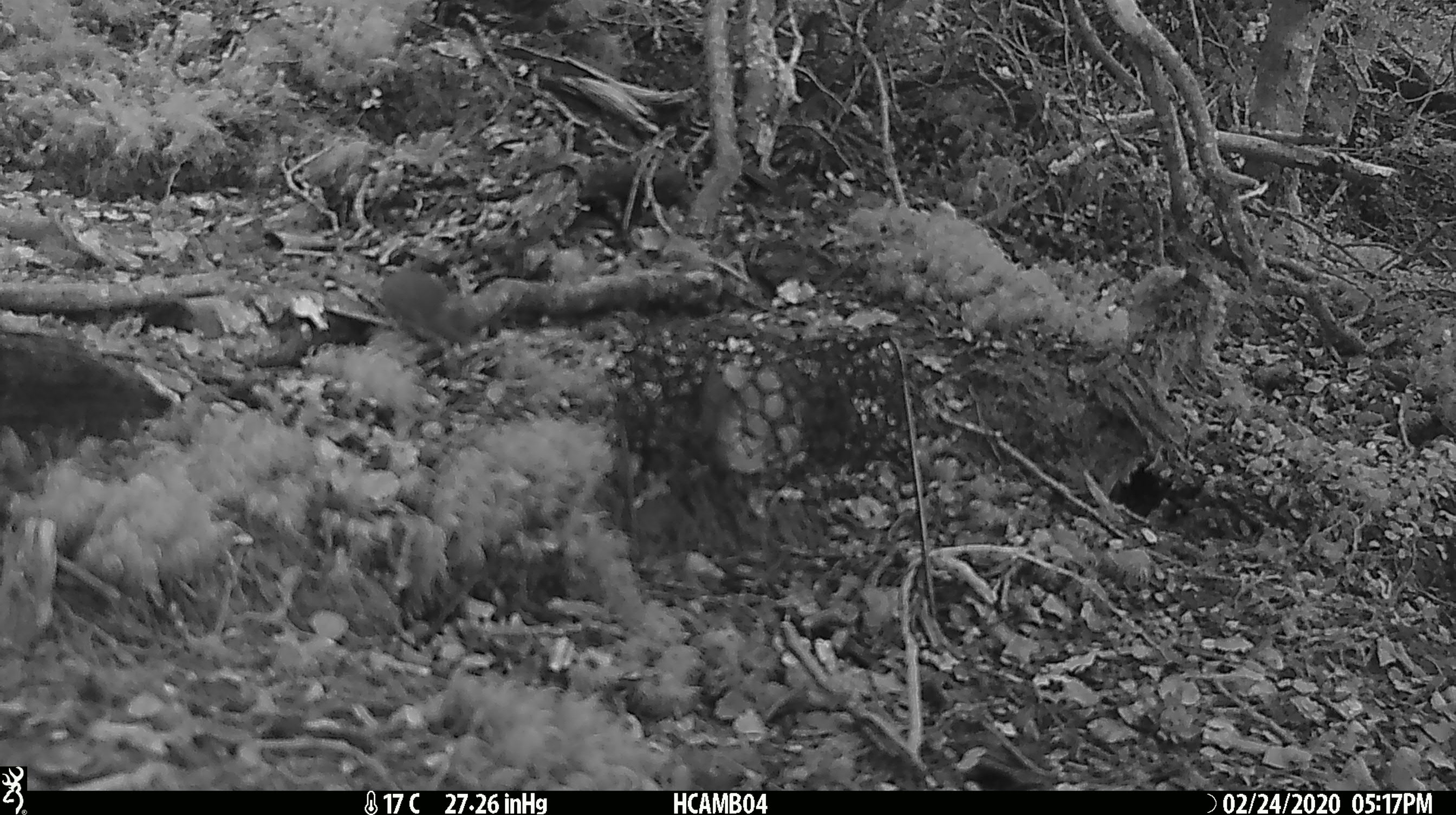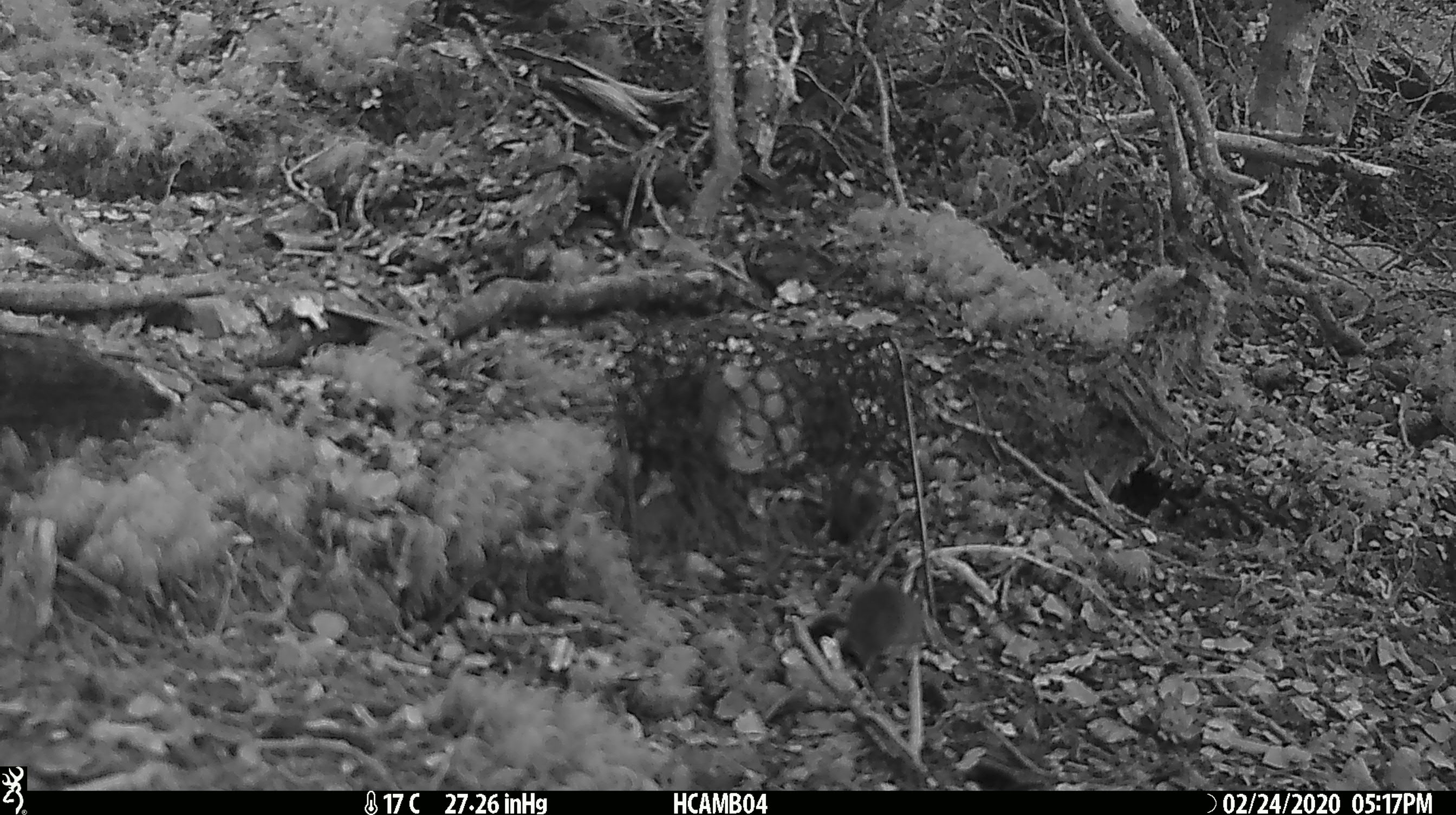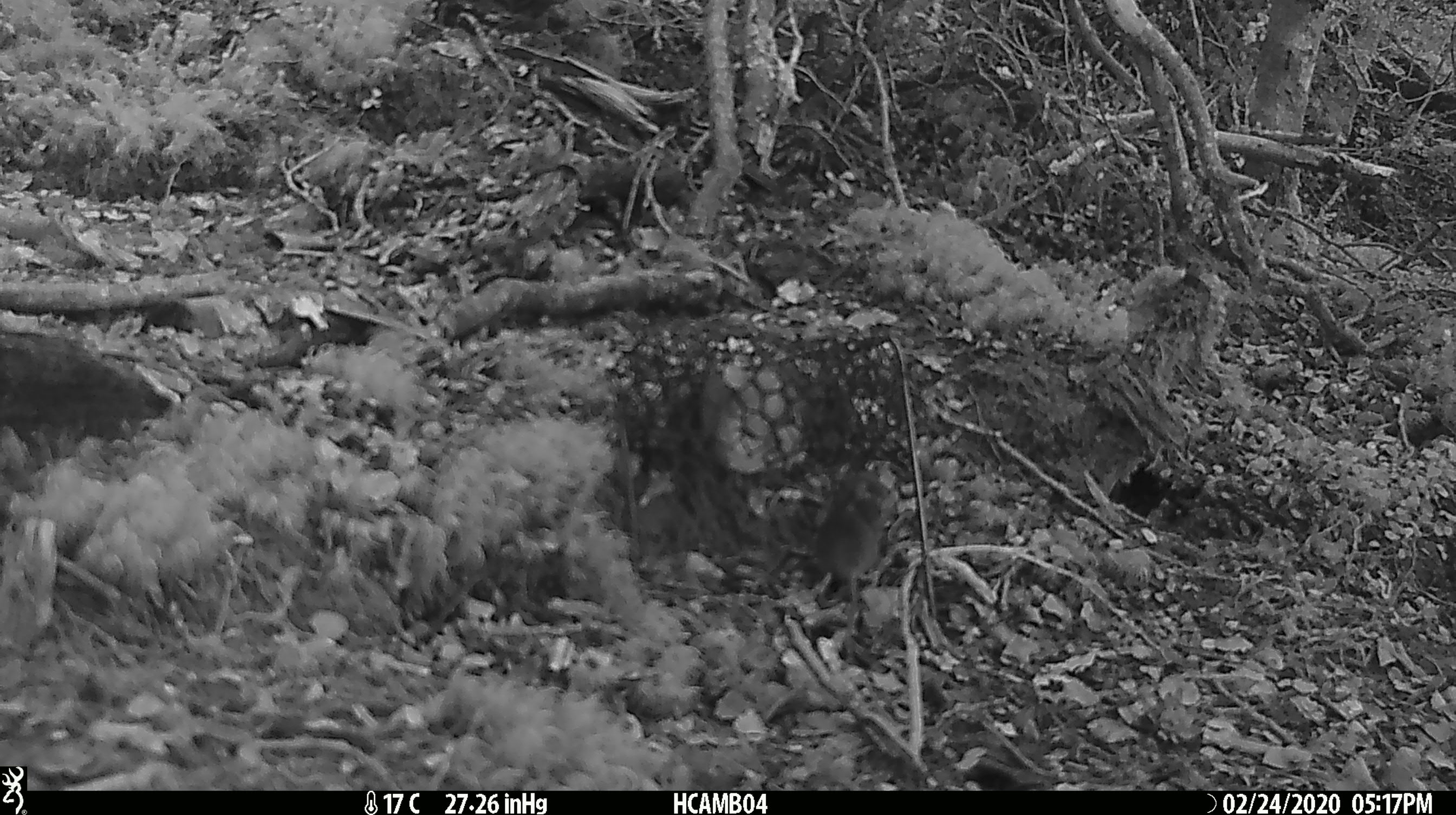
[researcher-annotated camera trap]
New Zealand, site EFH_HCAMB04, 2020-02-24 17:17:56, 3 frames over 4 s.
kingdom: Animalia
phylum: Chordata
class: Mammalia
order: Rodentia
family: Muridae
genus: Mus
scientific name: Mus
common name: mouse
Mouse (Mus).